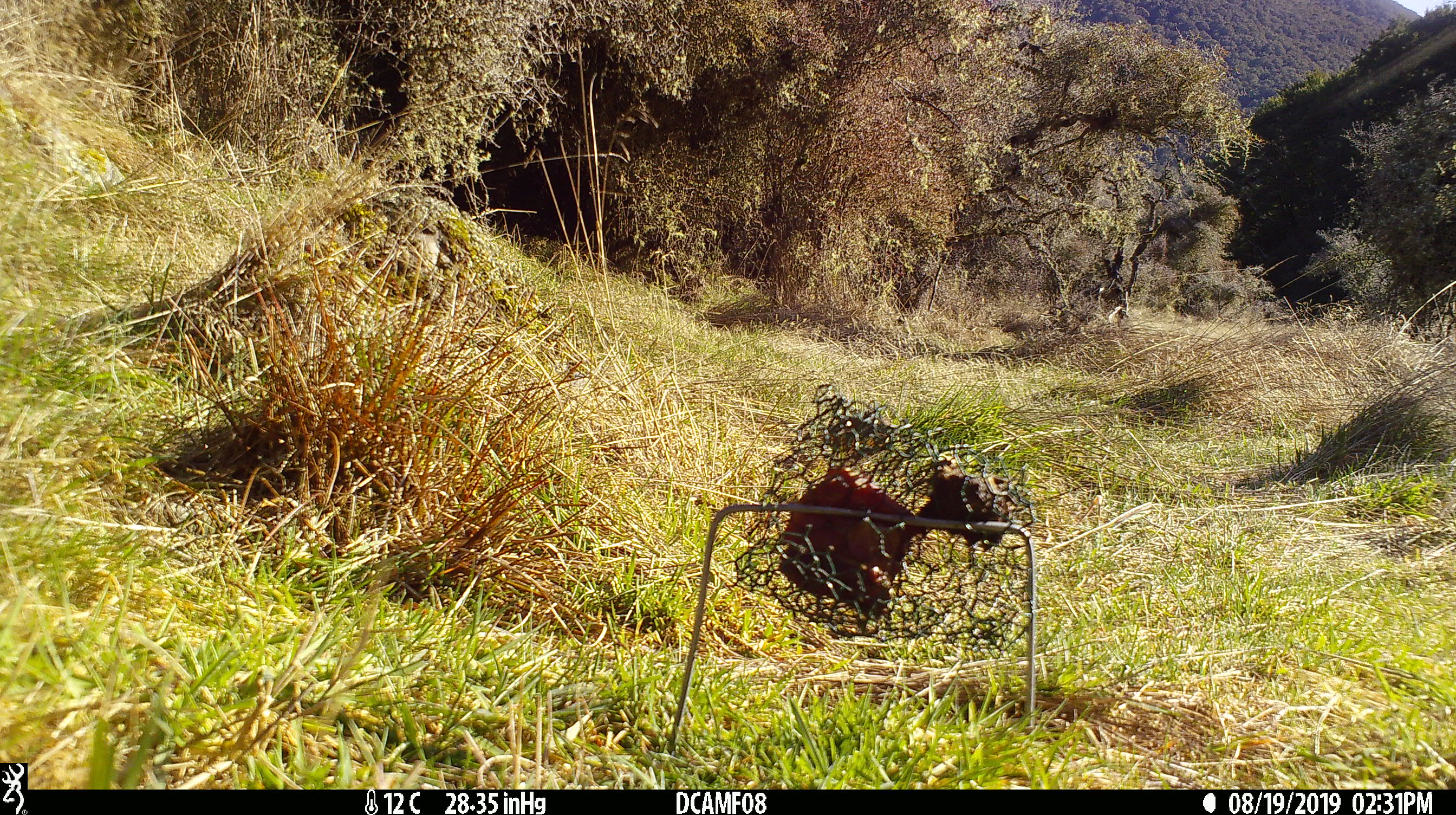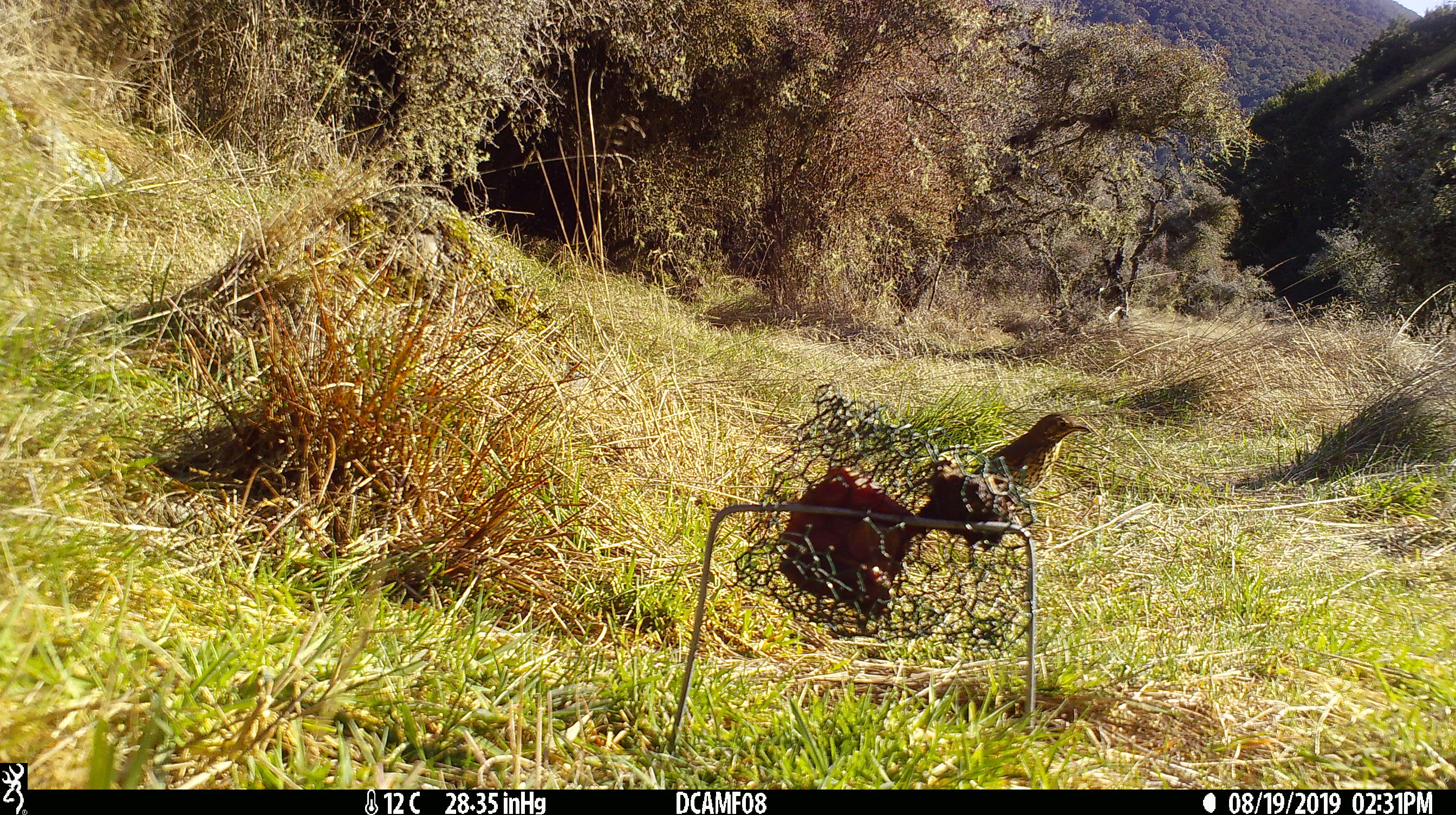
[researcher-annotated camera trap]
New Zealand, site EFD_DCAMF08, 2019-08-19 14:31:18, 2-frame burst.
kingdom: Animalia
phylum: Chordata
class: Aves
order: Passeriformes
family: Turdidae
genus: Turdus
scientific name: Turdus philomelos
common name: song thrush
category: thrush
Thrush (song thrush) (Turdus philomelos).